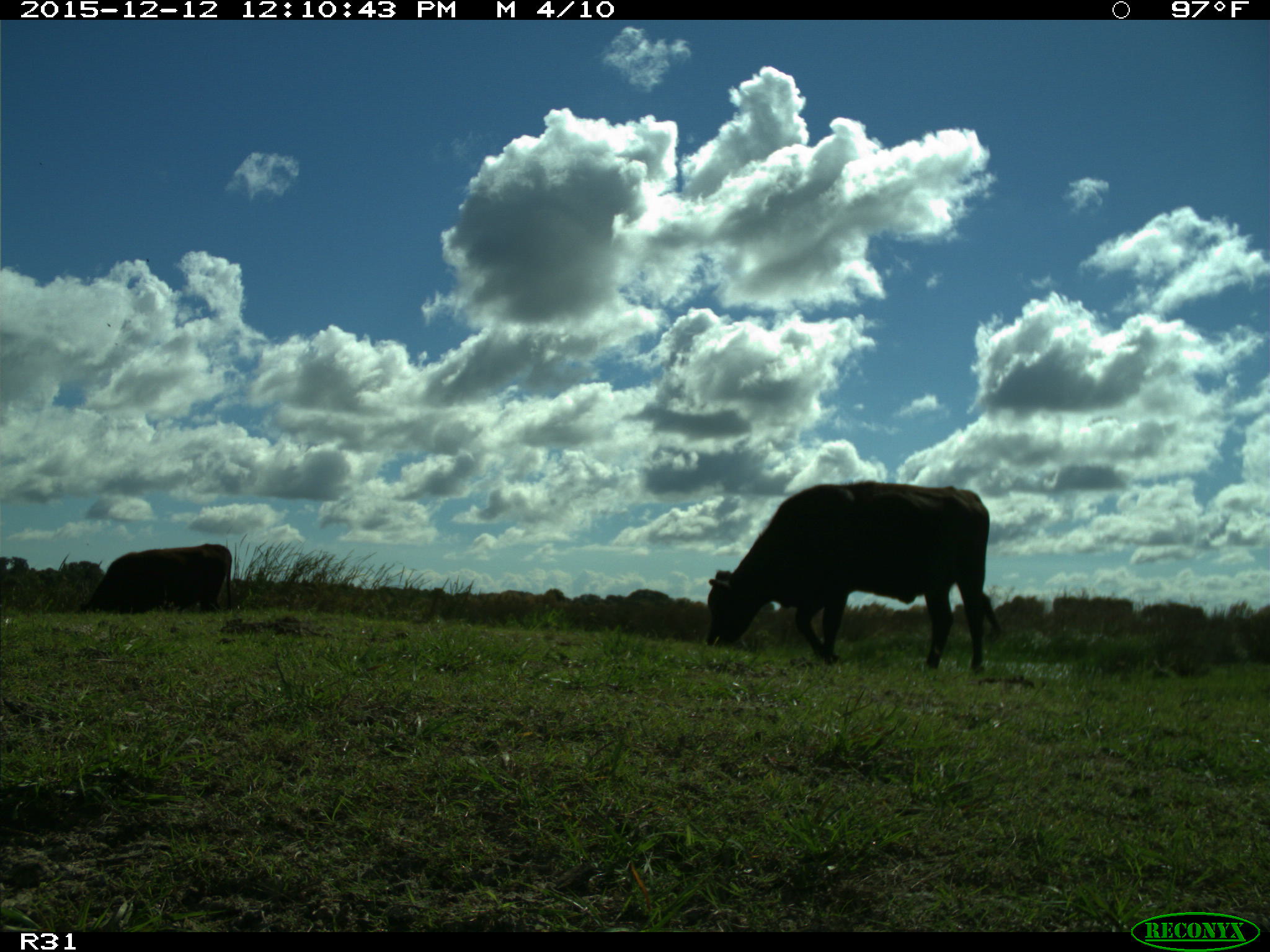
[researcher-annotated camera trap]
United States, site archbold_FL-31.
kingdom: Animalia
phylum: Chordata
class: Mammalia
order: Artiodactyla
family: Bovidae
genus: Bos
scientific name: Bos taurus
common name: domestic cow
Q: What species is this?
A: Bos taurus (domestic cow).